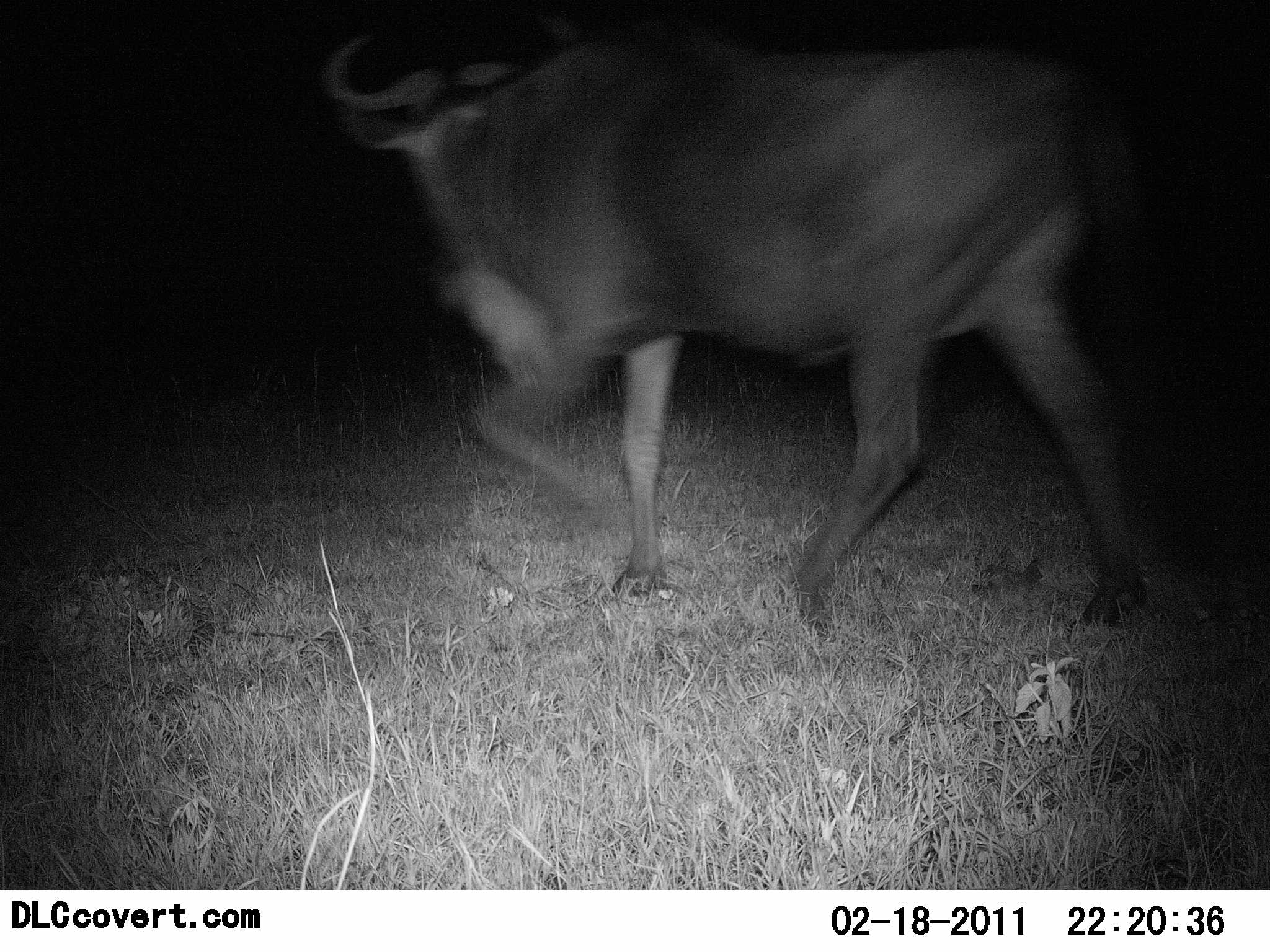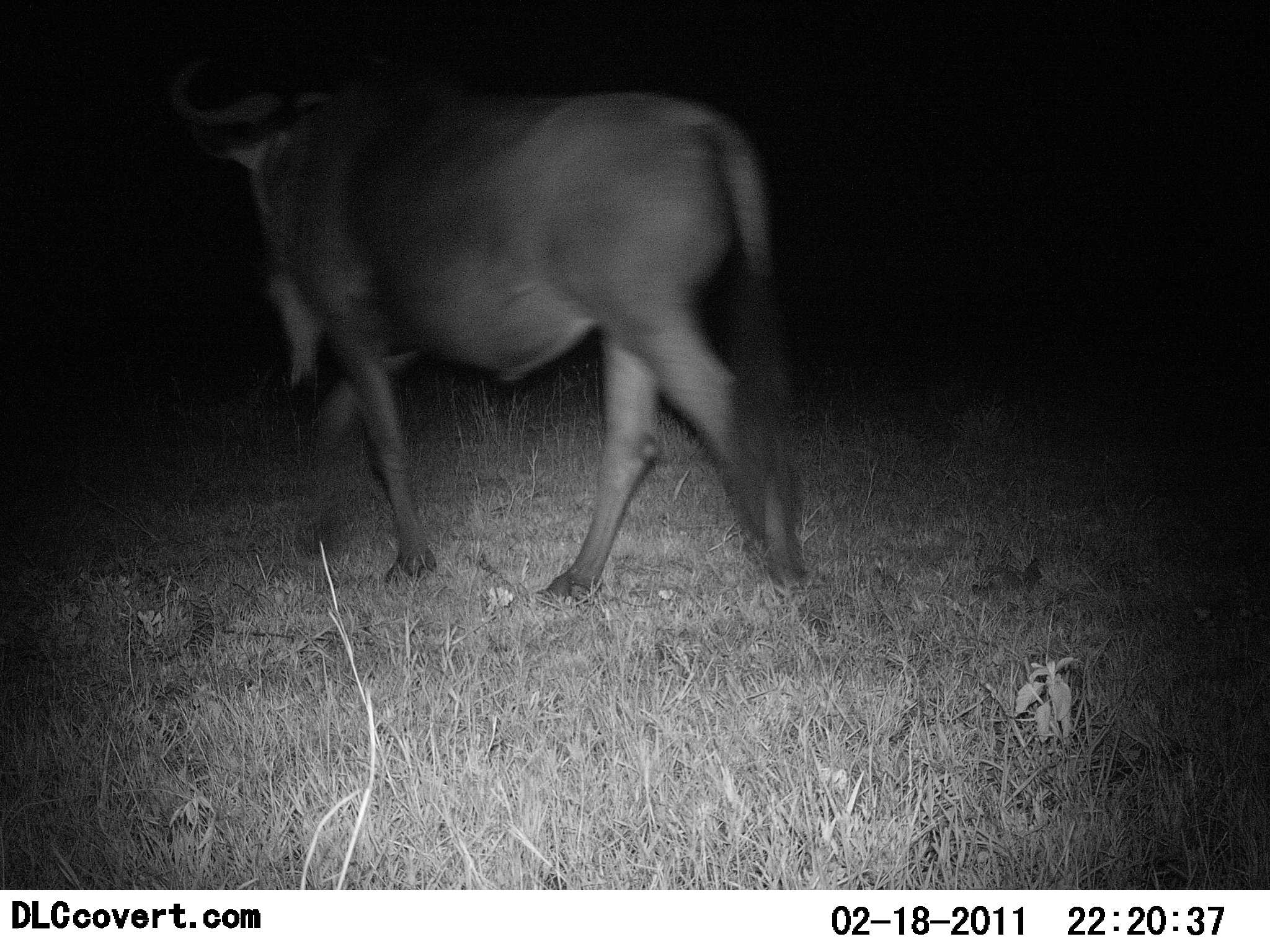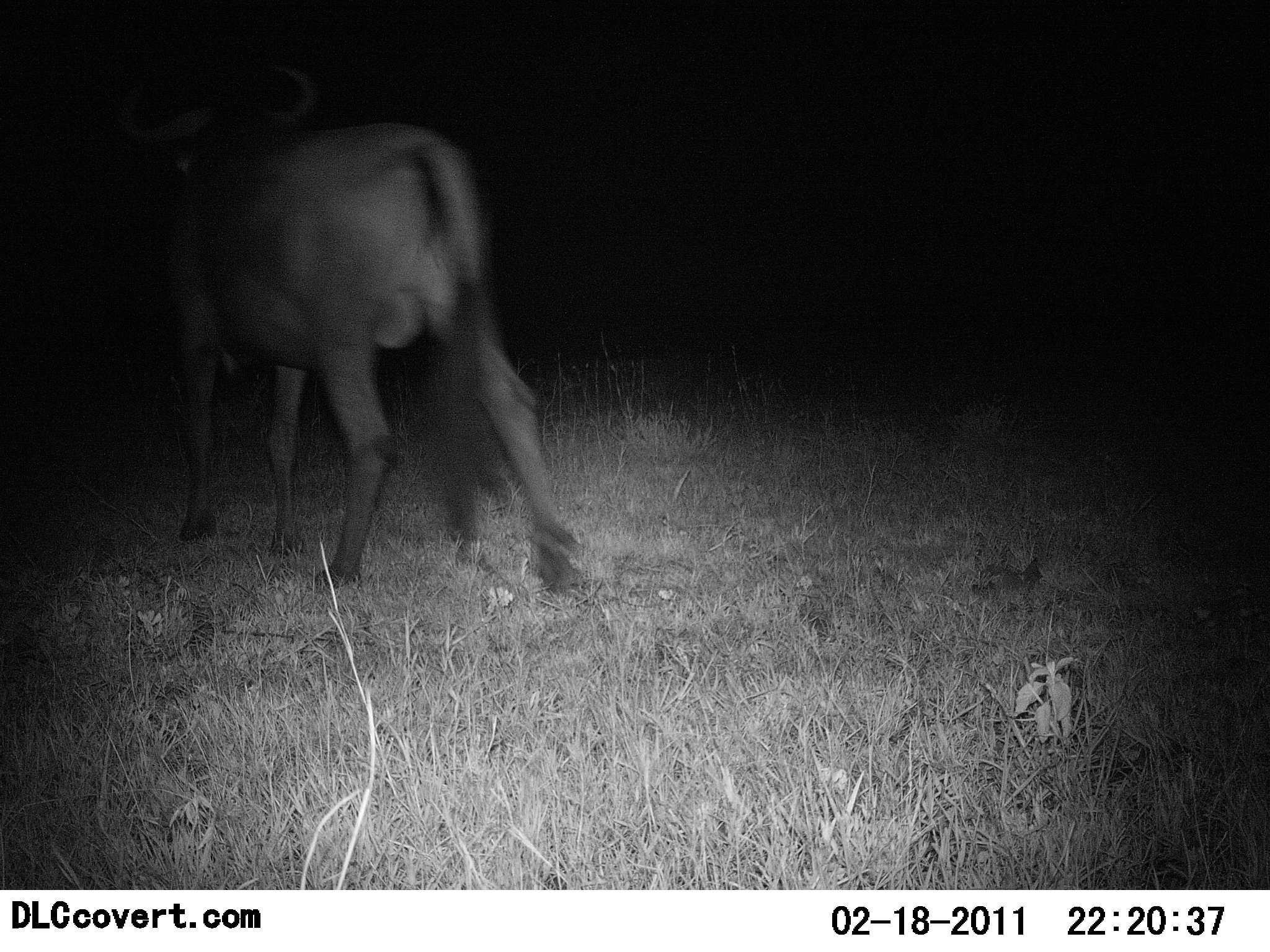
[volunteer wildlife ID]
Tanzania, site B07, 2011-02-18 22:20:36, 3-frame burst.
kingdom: Animalia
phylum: Chordata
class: Mammalia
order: Artiodactyla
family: Bovidae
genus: Connochaetes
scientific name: Connochaetes taurinus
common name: blue wildebeest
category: wildebeest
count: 1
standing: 0%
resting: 0%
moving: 100%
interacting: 0%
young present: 0%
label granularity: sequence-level